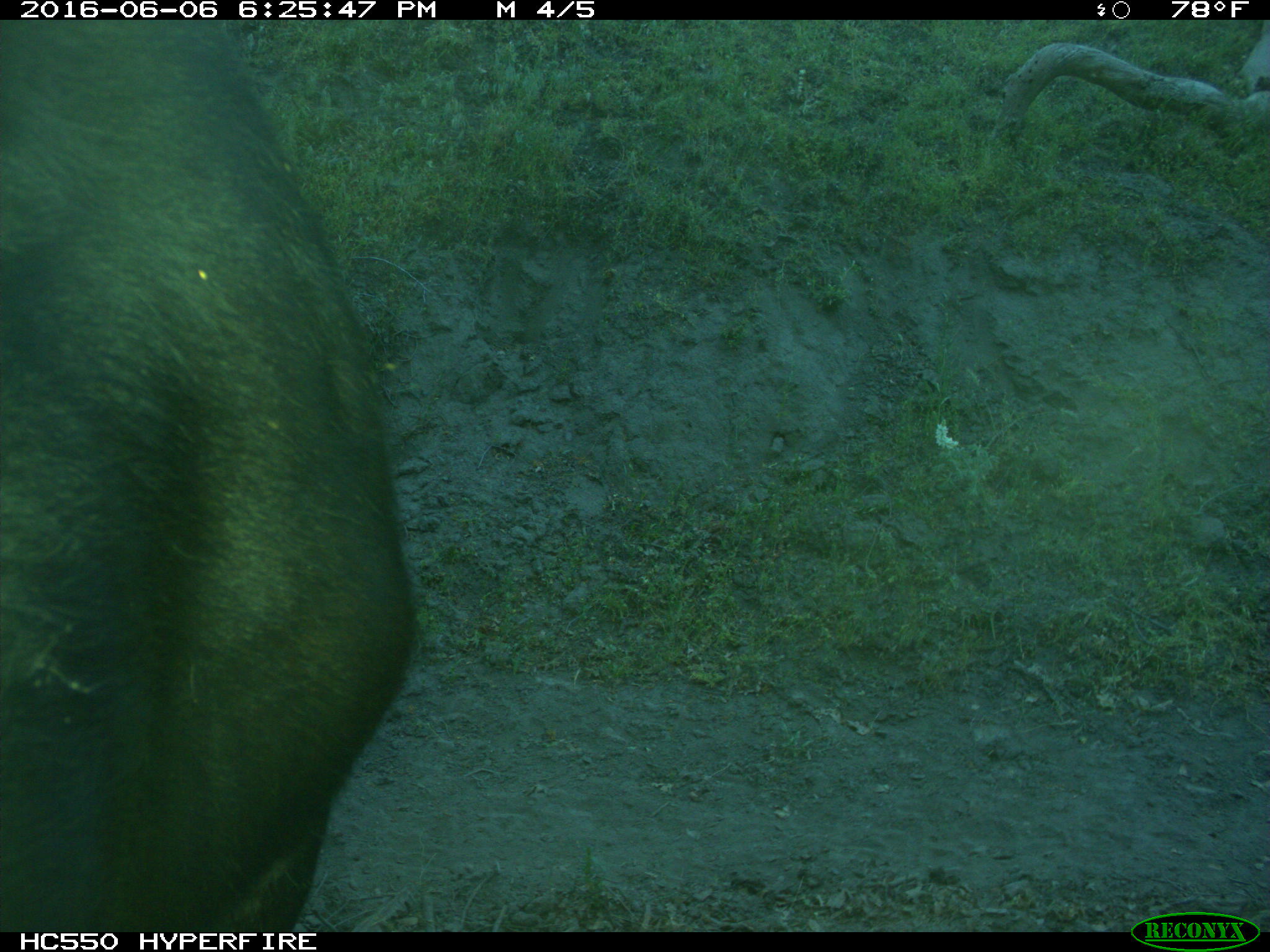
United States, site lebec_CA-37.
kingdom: Animalia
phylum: Chordata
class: Mammalia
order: Artiodactyla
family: Bovidae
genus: Bos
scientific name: Bos taurus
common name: domestic cow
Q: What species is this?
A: Bos taurus (domestic cow).